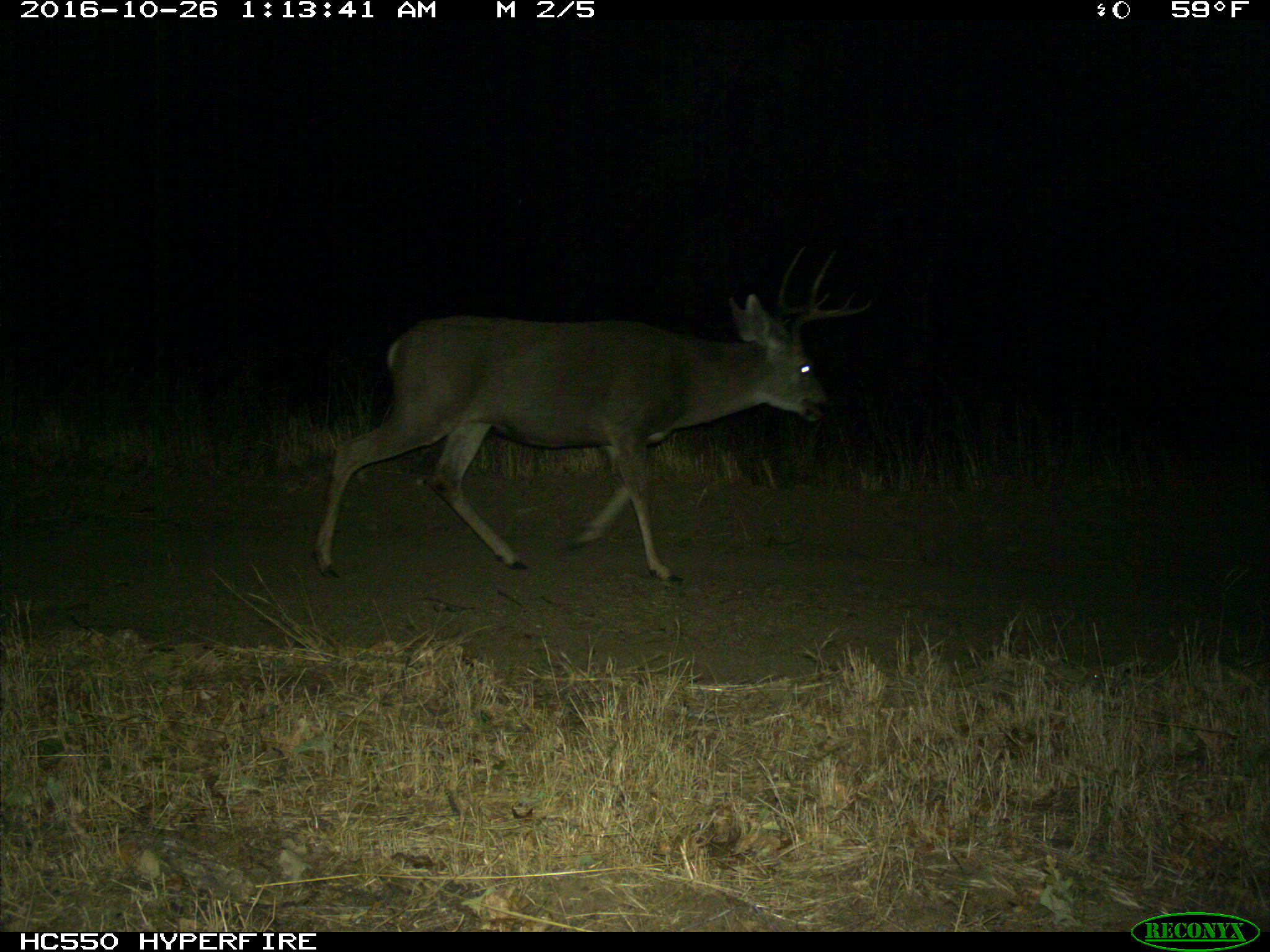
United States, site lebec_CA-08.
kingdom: Animalia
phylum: Chordata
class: Mammalia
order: Artiodactyla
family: Cervidae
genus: Odocoileus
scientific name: Odocoileus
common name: deer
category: unidentified deer